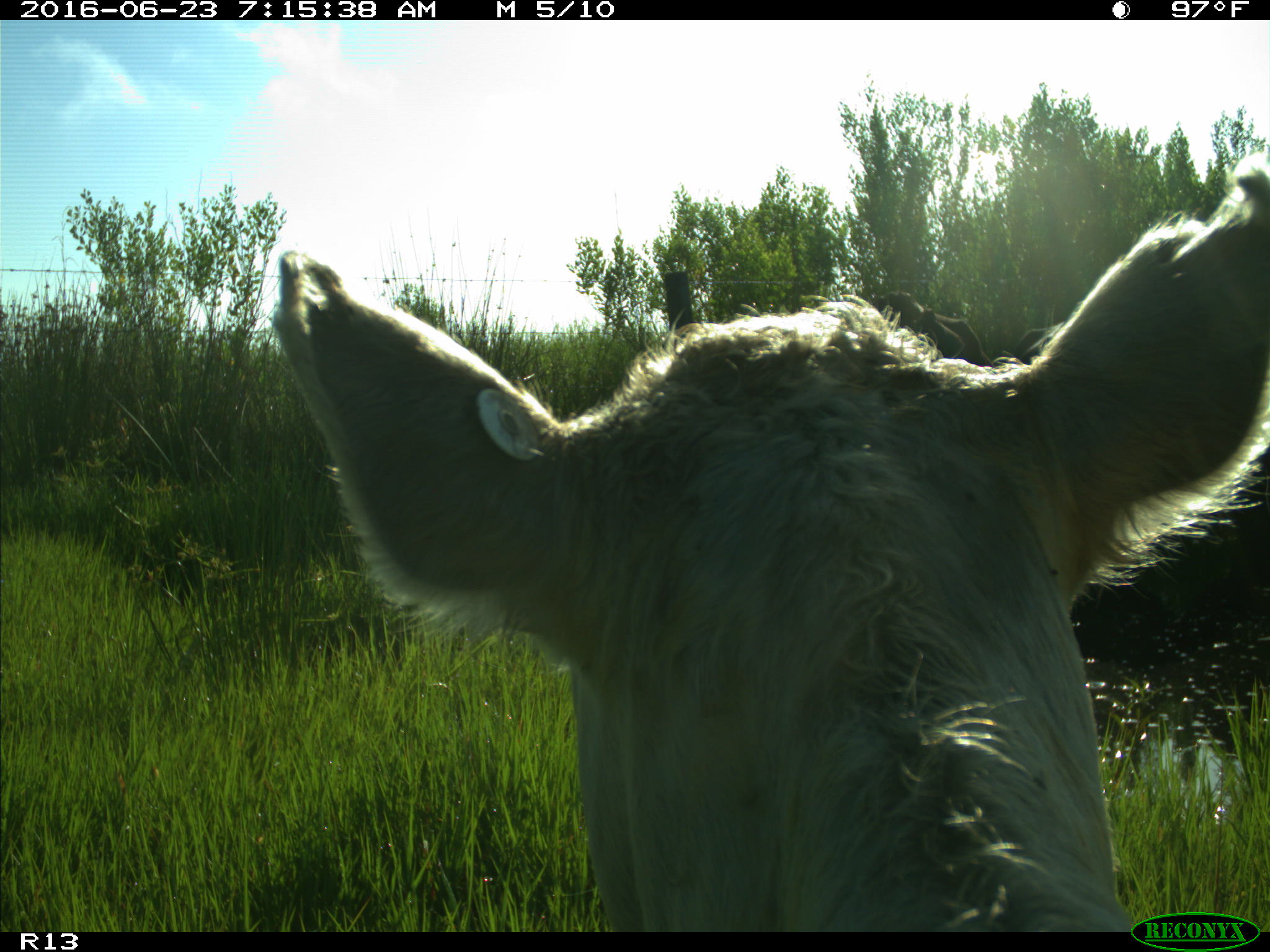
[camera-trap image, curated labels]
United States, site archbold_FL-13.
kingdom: Animalia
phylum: Chordata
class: Mammalia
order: Artiodactyla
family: Bovidae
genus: Bos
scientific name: Bos taurus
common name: domestic cow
Bos taurus (domestic cow).